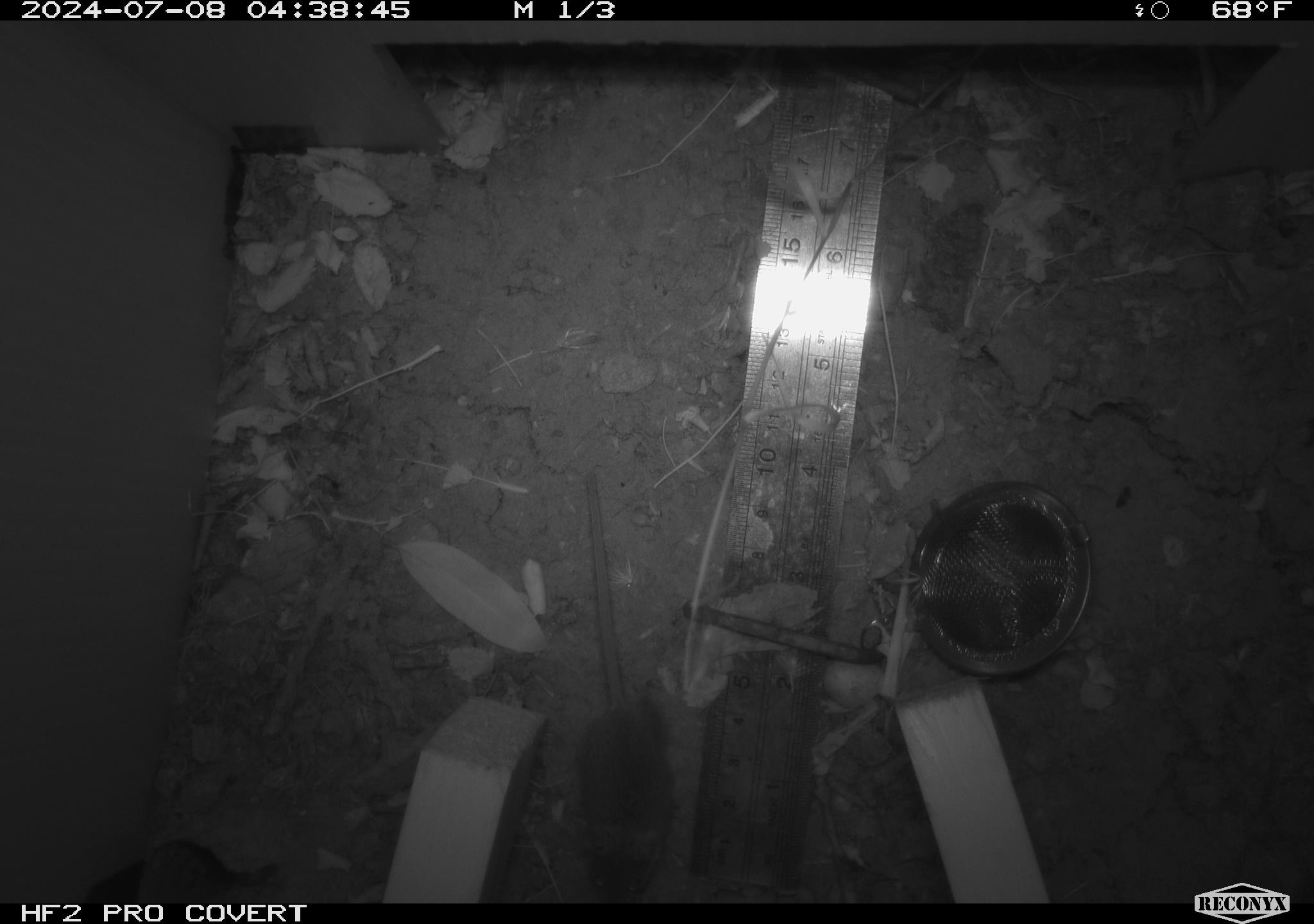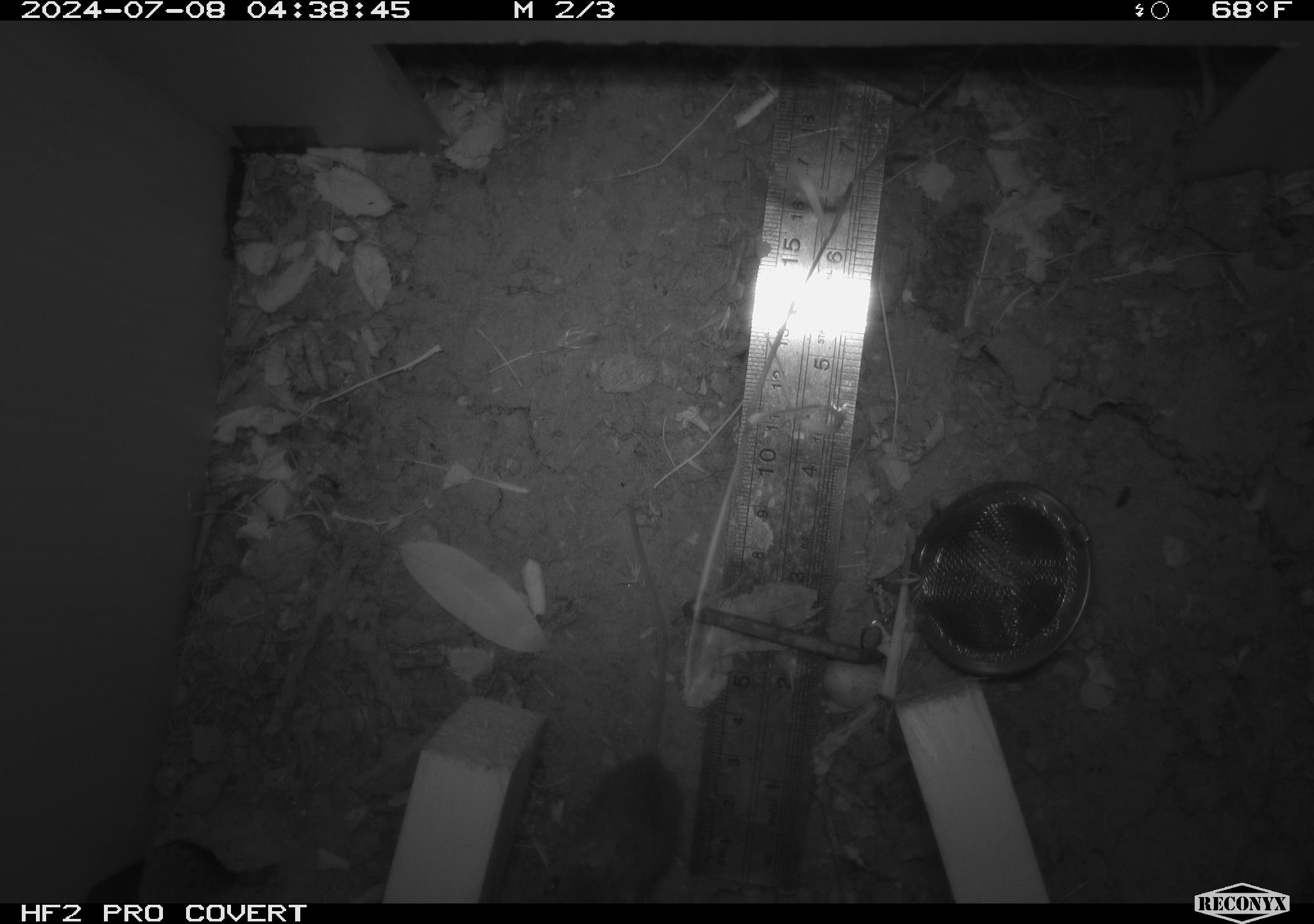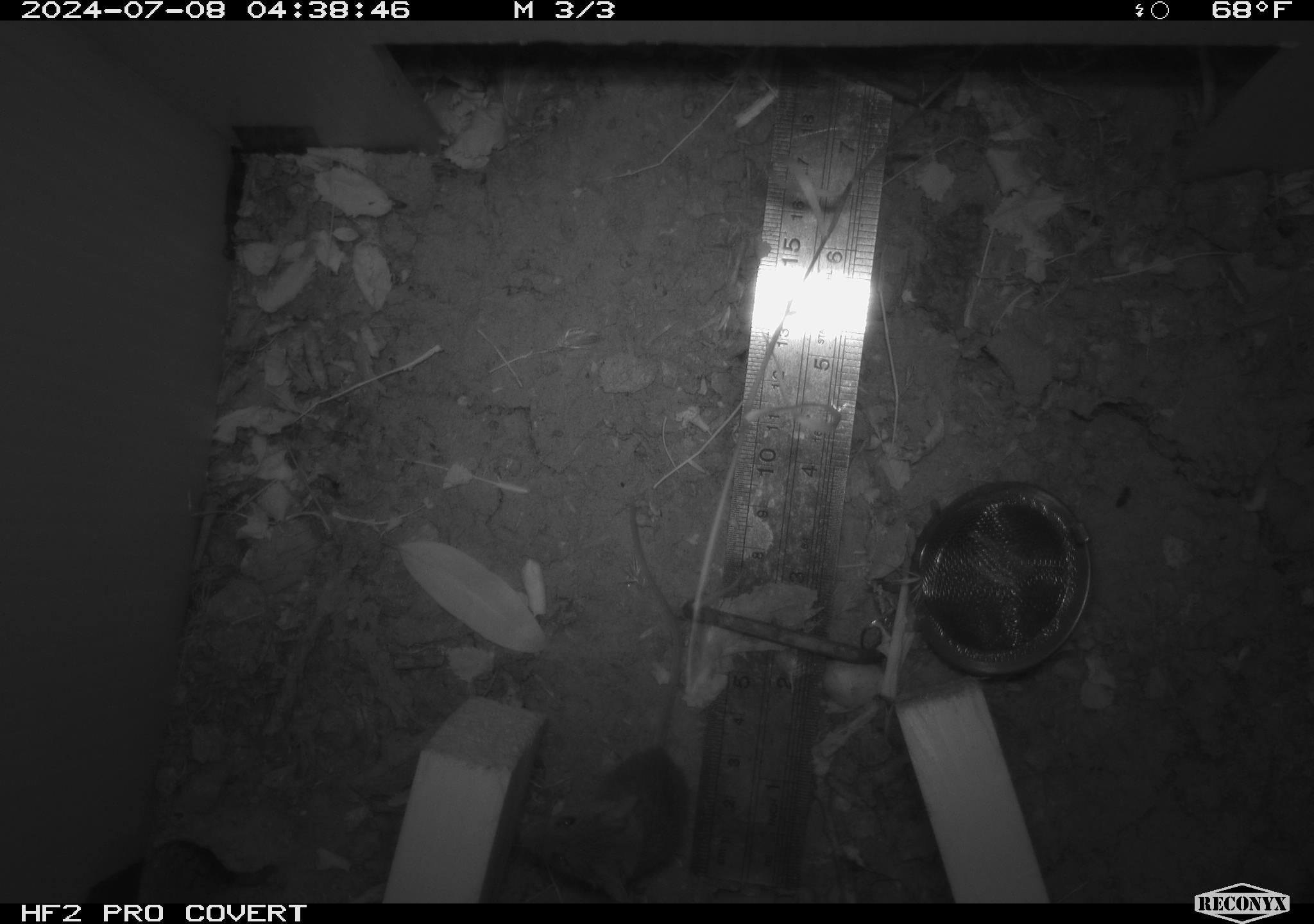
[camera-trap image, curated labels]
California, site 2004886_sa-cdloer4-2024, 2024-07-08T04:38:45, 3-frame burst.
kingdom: Animalia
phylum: Chordata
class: Mammalia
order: Rodentia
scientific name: Rodentia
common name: rodent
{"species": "rodent (Rodentia)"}